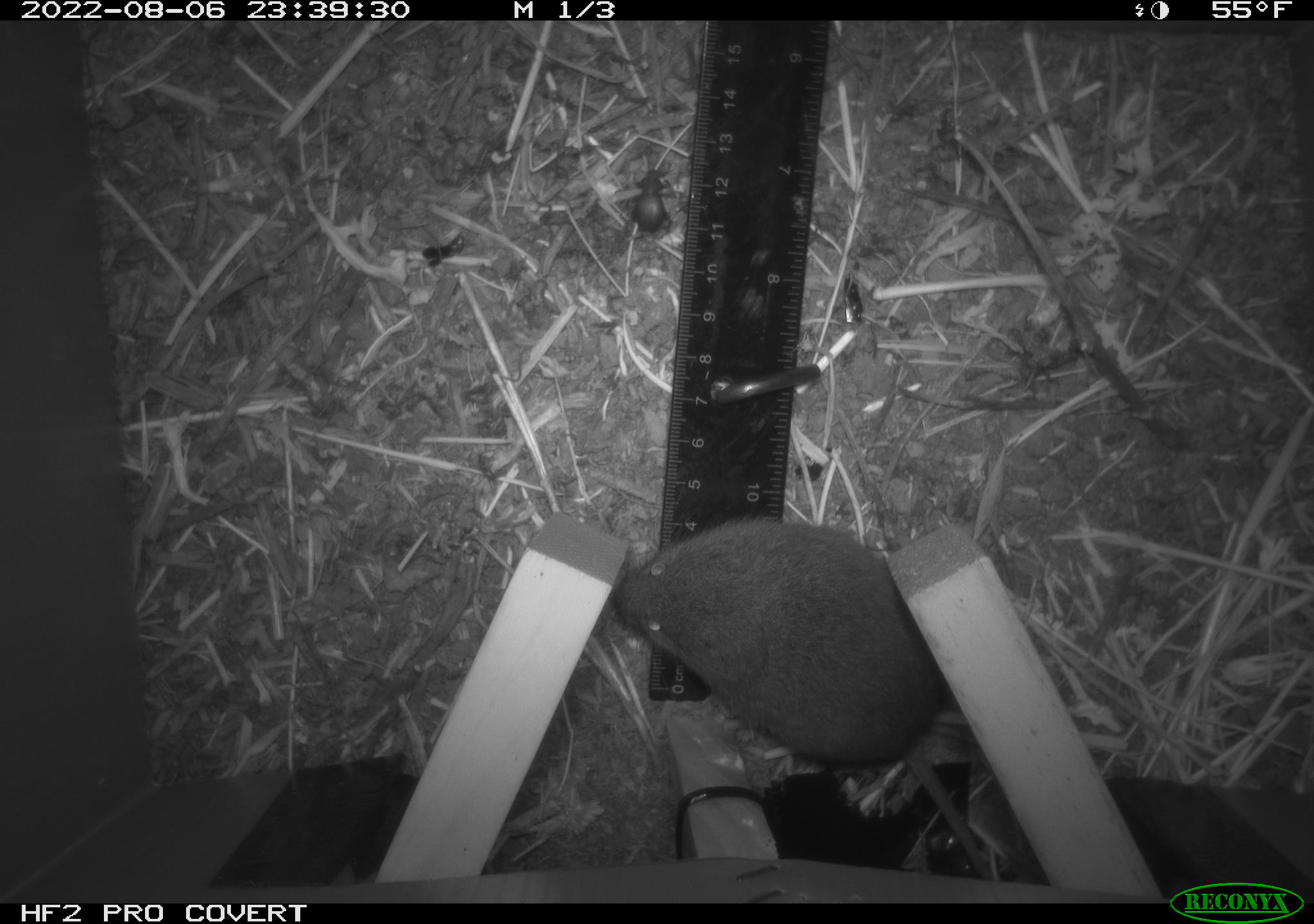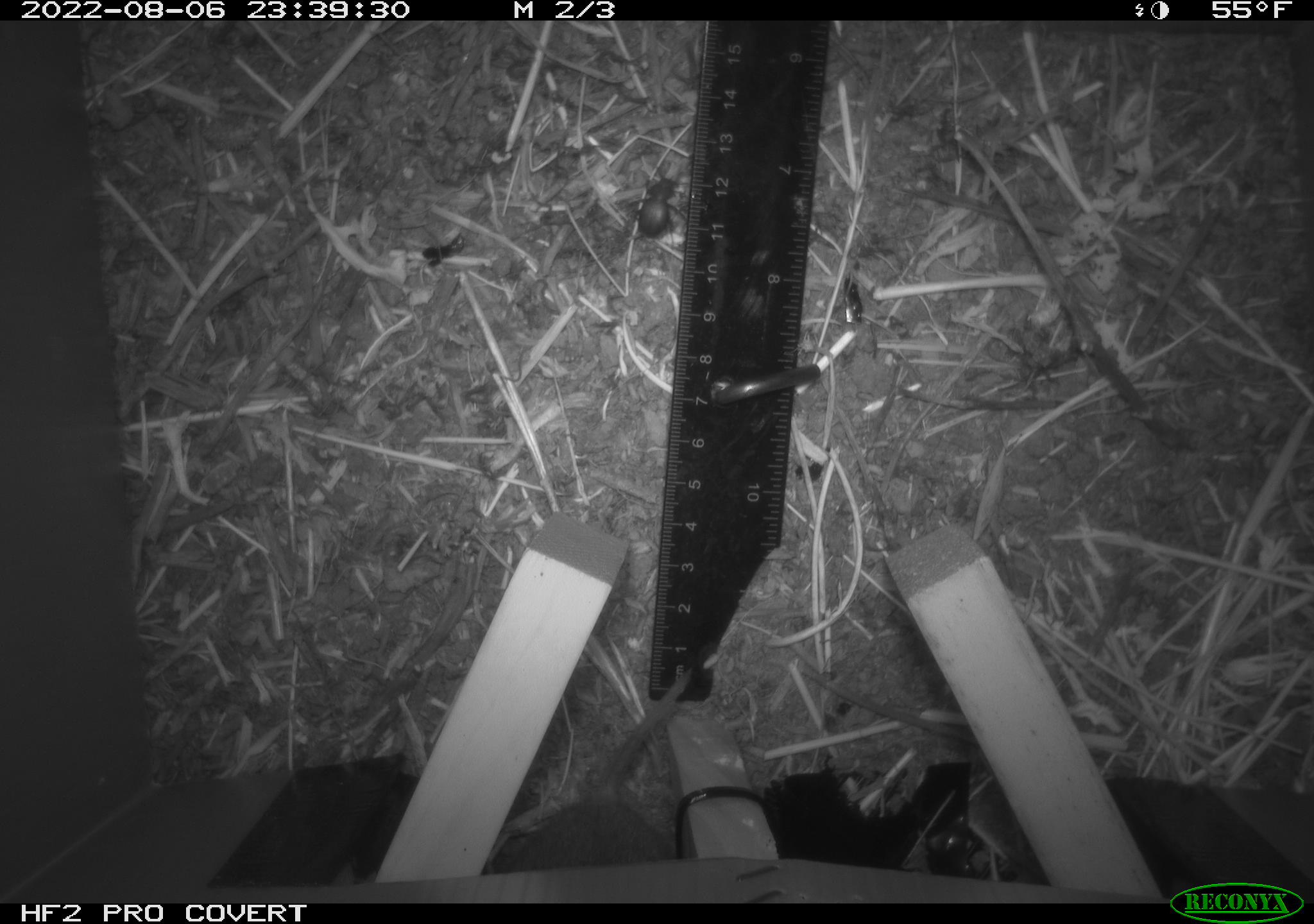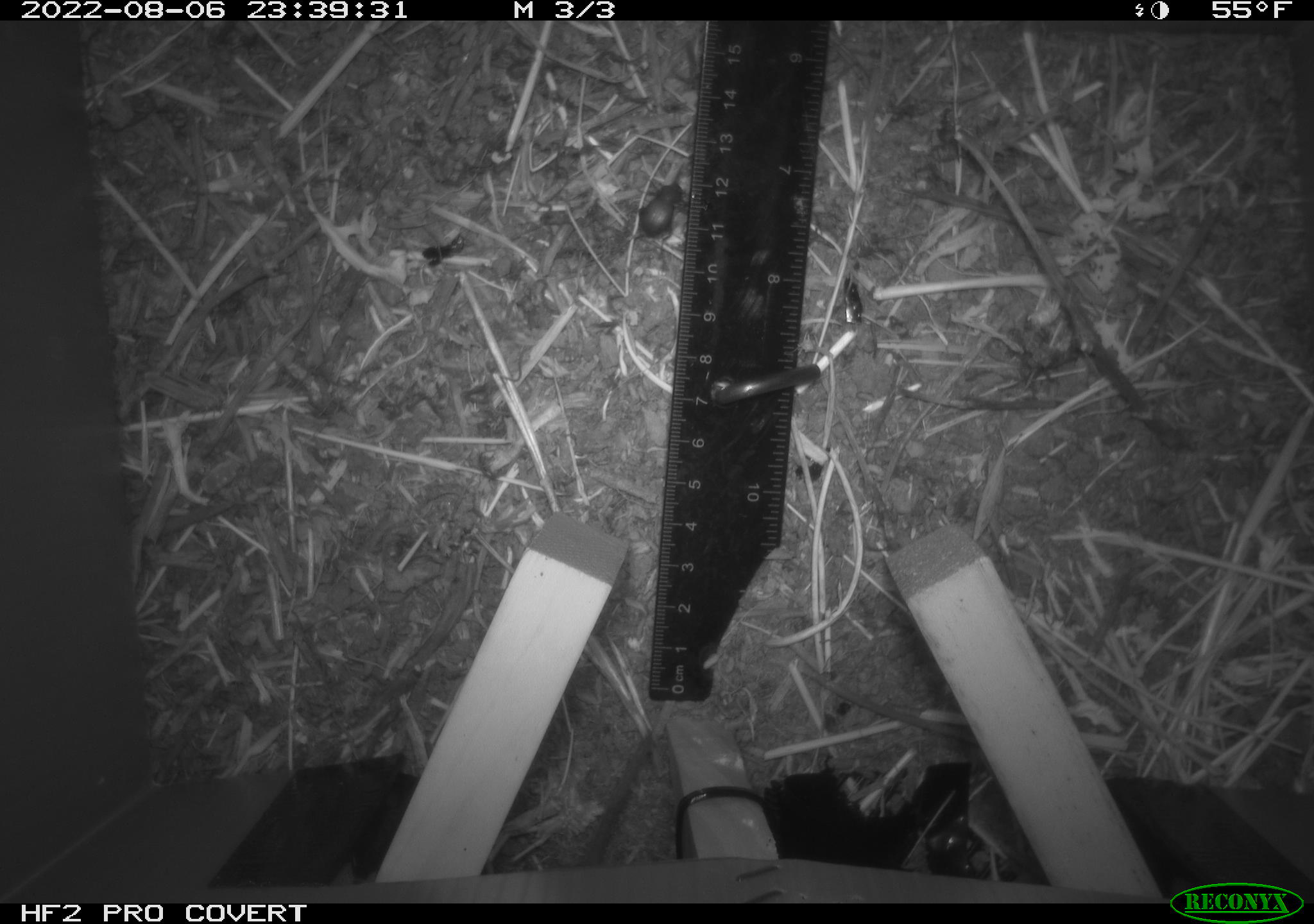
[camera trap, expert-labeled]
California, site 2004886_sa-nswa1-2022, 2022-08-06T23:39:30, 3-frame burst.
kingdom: Animalia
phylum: Chordata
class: Mammalia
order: Rodentia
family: Cricetidae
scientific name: Cricetidae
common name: hamsters, voles, lemmings, and allies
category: cricetidae family